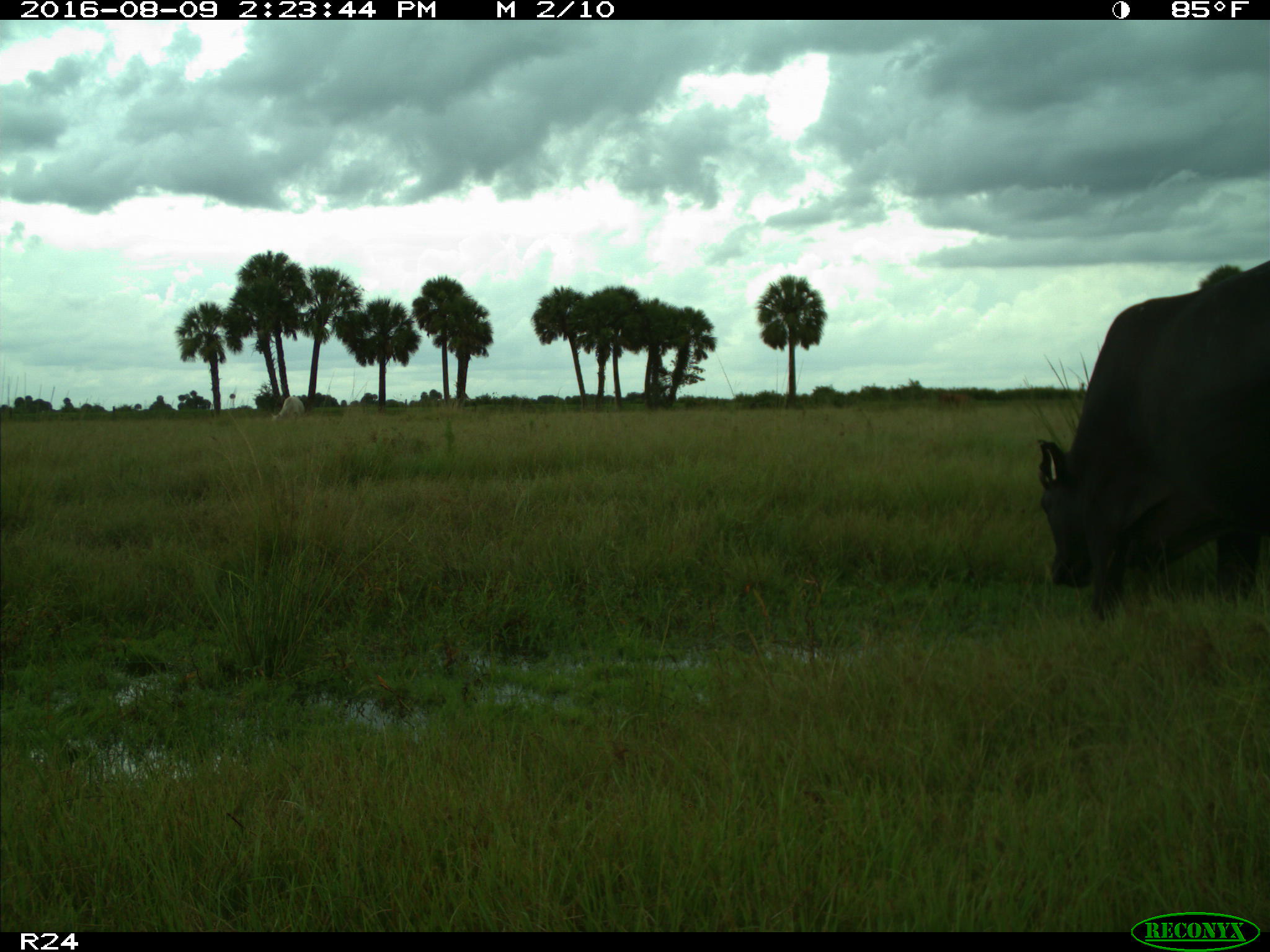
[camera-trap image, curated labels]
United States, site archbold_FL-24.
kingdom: Animalia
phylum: Chordata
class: Mammalia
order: Artiodactyla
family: Bovidae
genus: Bos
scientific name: Bos taurus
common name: domestic cow